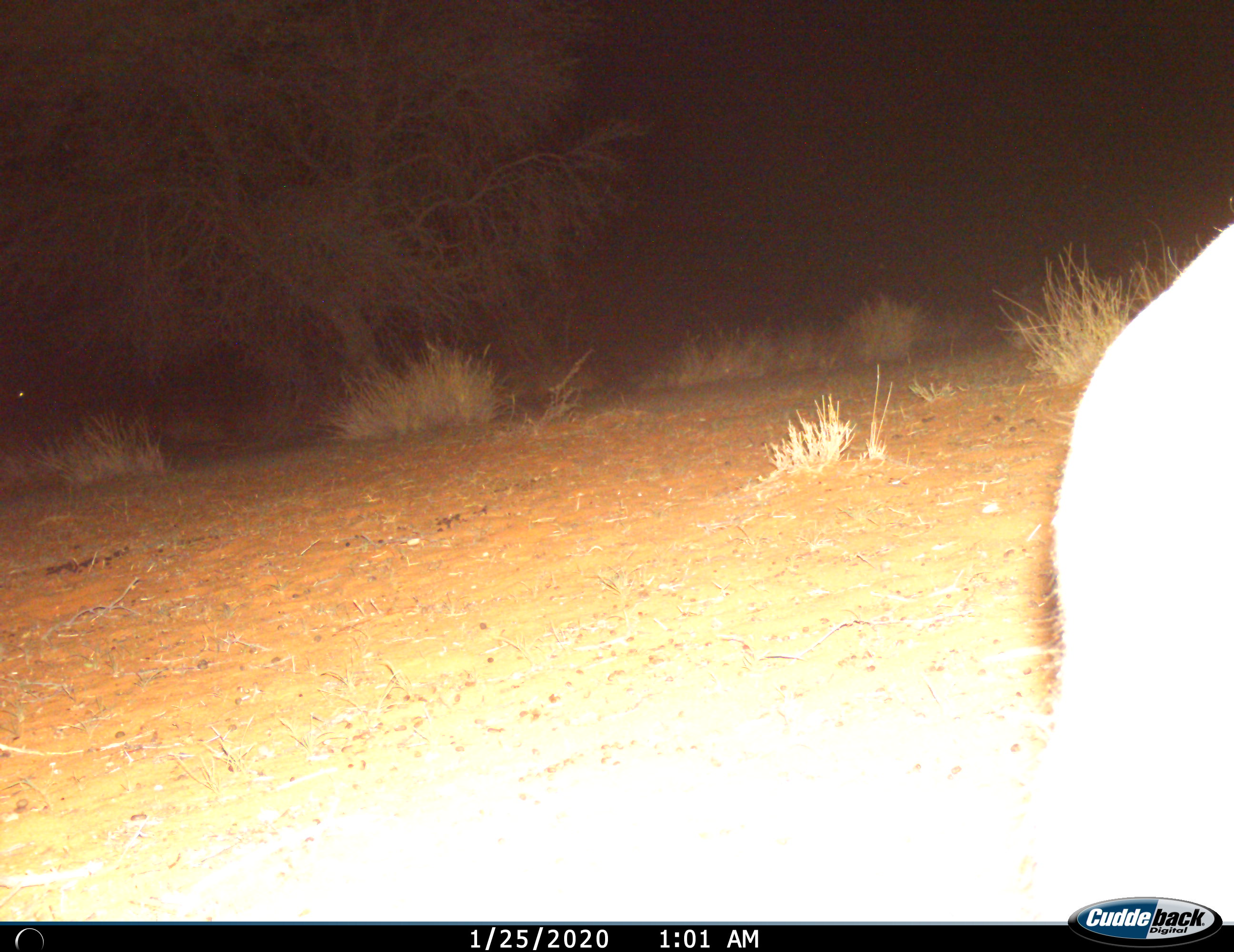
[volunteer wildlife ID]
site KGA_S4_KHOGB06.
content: unidentified animal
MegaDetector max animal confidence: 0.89